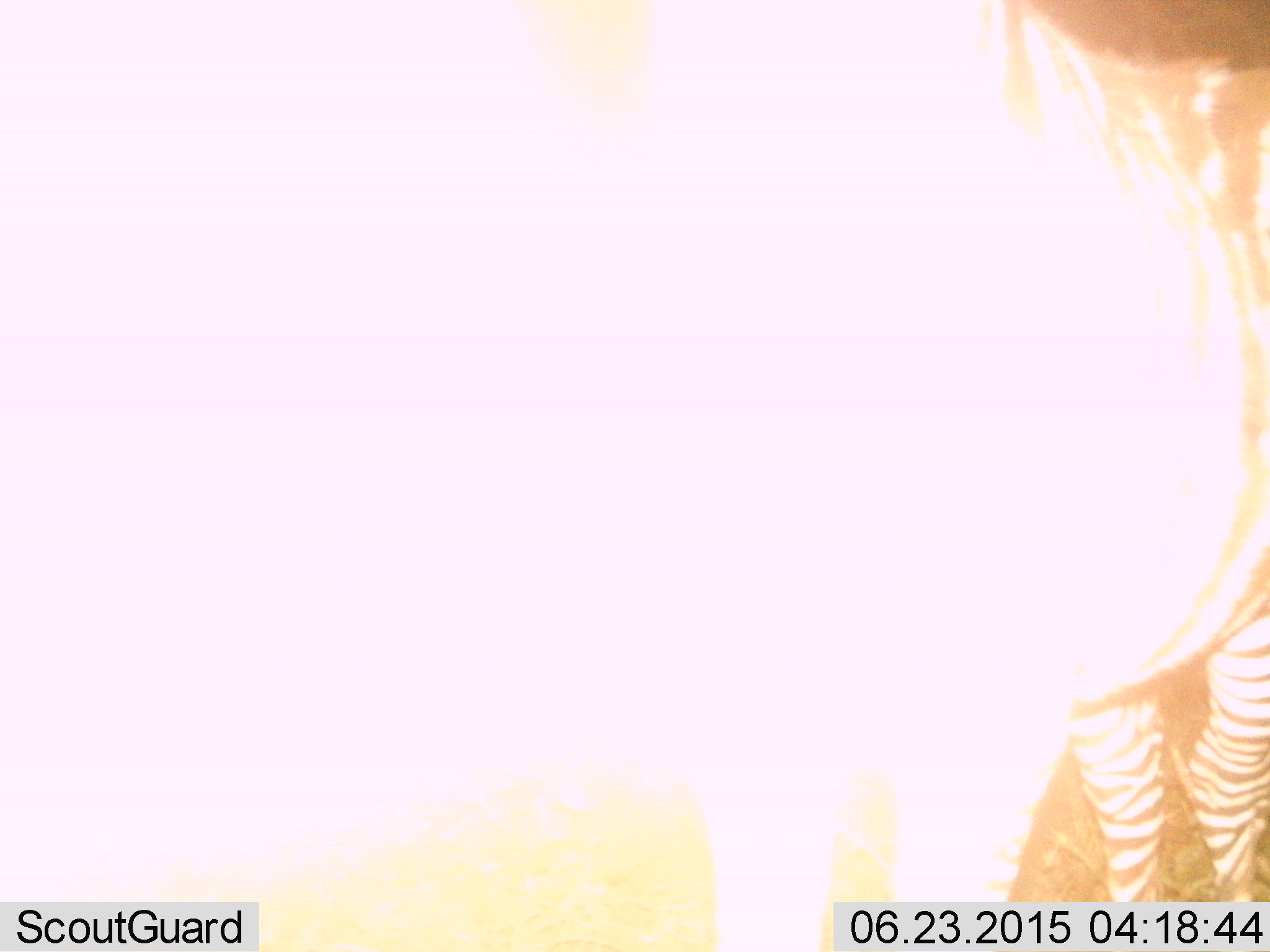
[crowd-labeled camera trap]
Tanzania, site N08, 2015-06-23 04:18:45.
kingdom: Animalia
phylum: Chordata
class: Mammalia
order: Perissodactyla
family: Equidae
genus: Equus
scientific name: Equus quagga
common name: plains zebra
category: zebra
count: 1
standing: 100%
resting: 0%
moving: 0%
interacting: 0%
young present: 0%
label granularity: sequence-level